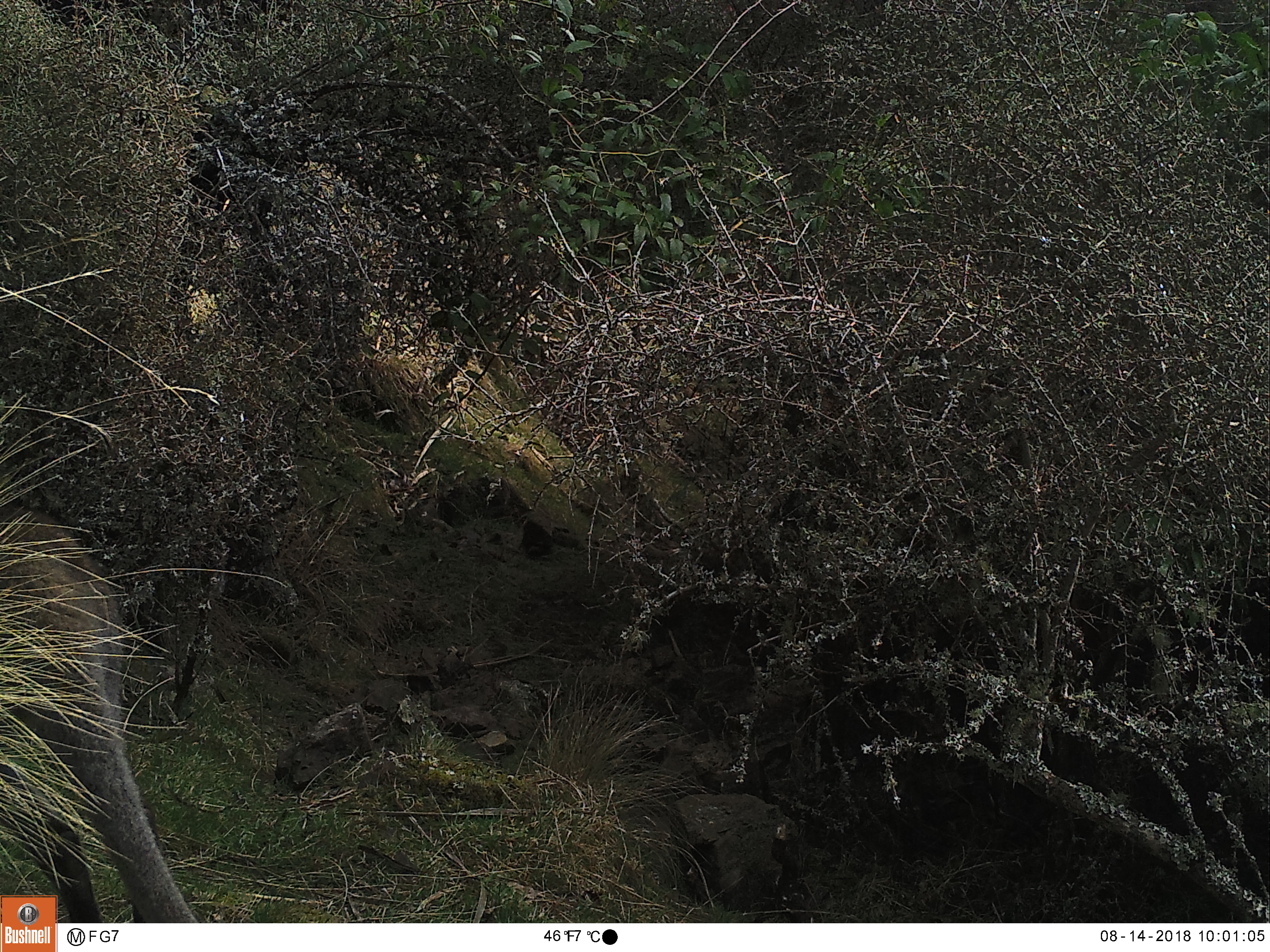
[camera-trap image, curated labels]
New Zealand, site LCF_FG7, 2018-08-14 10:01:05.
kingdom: Animalia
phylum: Chordata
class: Mammalia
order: Diprotodontia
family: Macropodidae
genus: Notamacropus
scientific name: Notamacropus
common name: wallaby